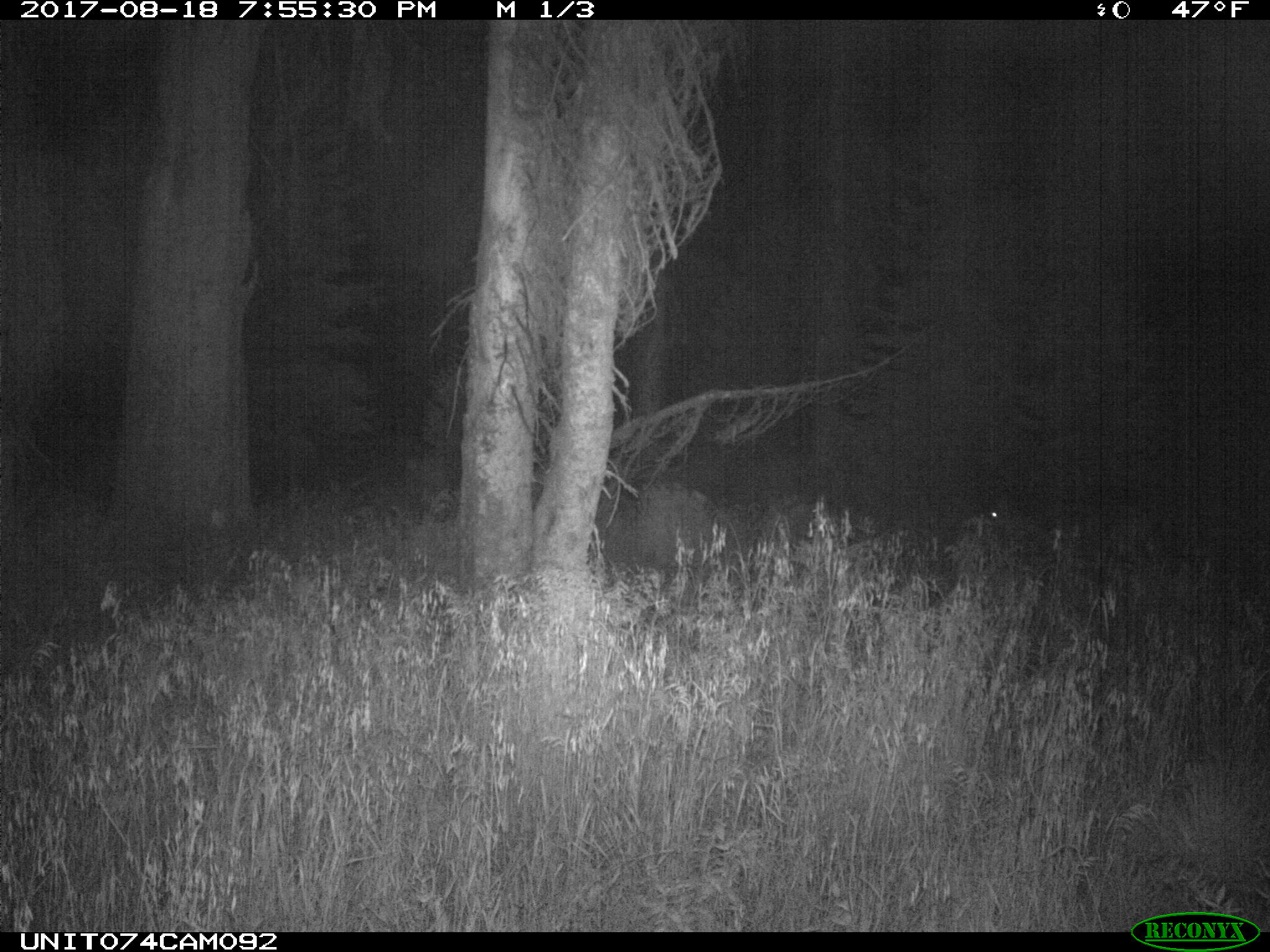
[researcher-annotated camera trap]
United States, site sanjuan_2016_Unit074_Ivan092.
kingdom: Animalia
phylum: Chordata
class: Mammalia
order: Artiodactyla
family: Cervidae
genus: Odocoileus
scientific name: Odocoileus hemionus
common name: mule deer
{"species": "Odocoileus hemionus (mule deer)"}